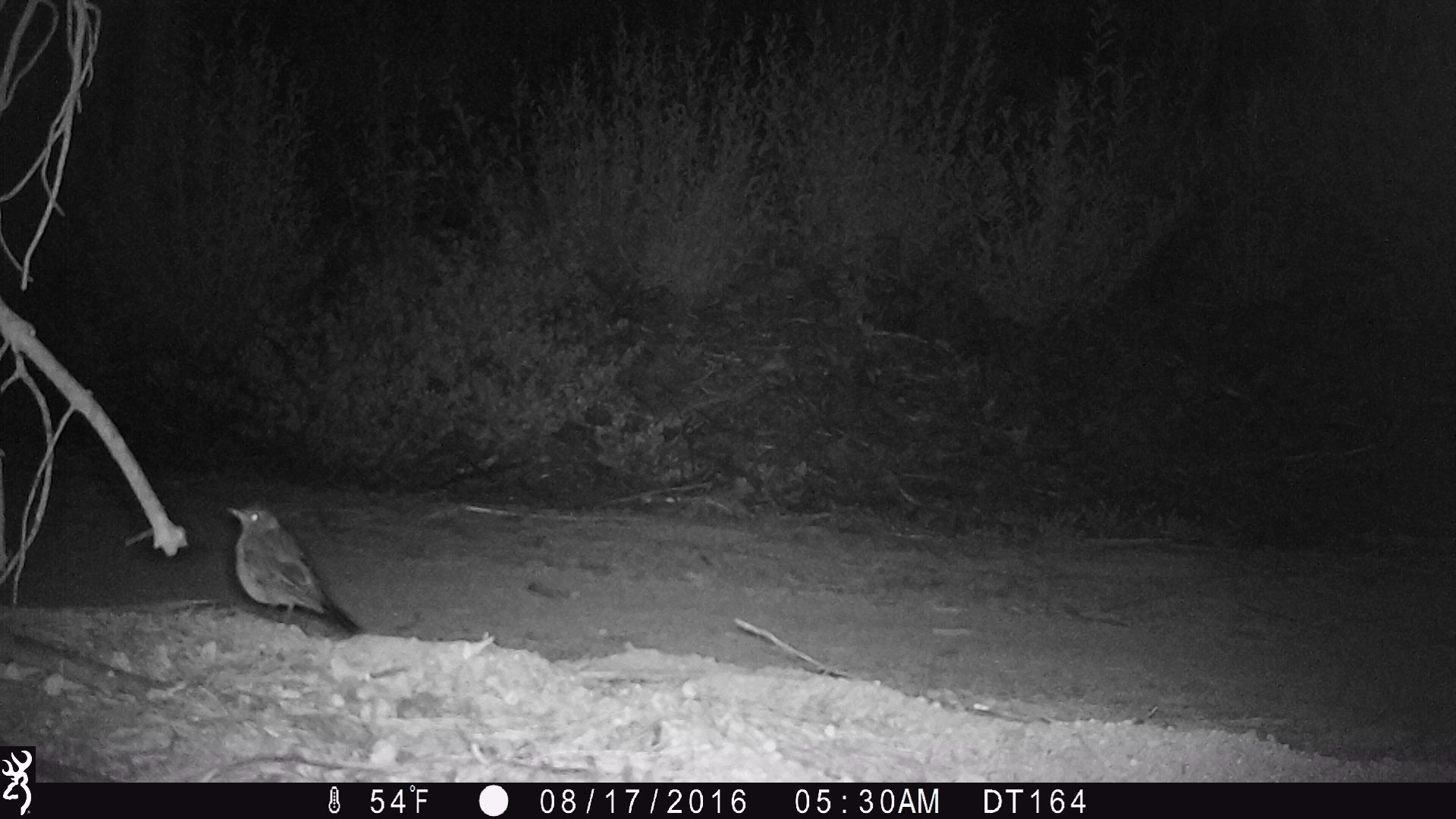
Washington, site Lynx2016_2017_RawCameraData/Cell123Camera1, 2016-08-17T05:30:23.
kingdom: Animalia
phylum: Chordata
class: Aves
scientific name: Aves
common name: birds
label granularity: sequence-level